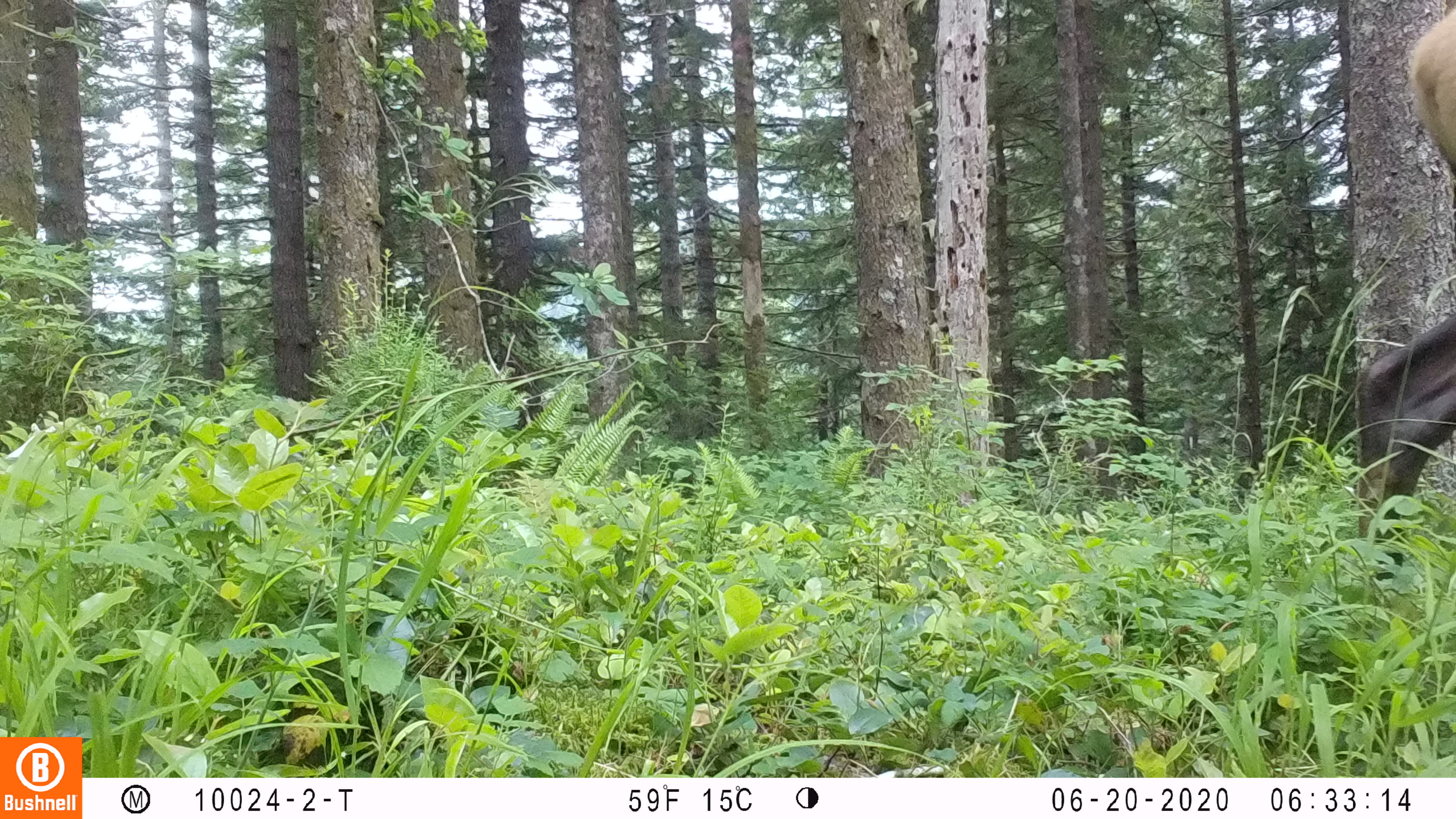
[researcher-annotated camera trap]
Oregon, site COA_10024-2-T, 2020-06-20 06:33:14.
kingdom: Animalia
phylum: Chordata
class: Mammalia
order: Artiodactyla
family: Cervidae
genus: Cervus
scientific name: Cervus canadensis roosevelti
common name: roosevelt elk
Roosevelt elk (Cervus canadensis roosevelti).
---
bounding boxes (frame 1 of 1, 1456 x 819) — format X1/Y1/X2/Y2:
roosevelt elk: 1354/1/1453/571